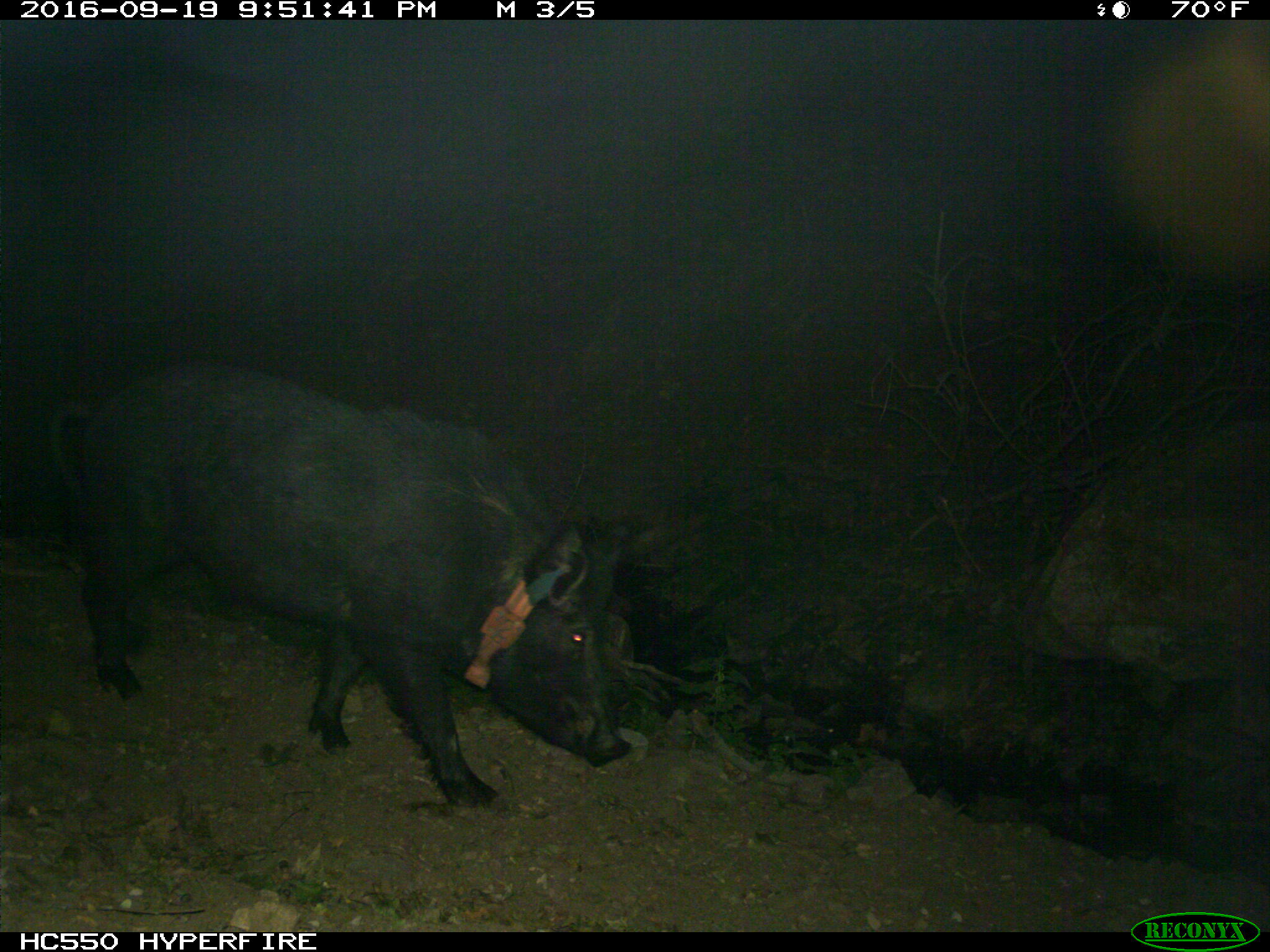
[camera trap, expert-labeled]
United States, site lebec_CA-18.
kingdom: Animalia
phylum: Chordata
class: Mammalia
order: Artiodactyla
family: Suidae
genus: Sus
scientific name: Sus scrofa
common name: wild boar